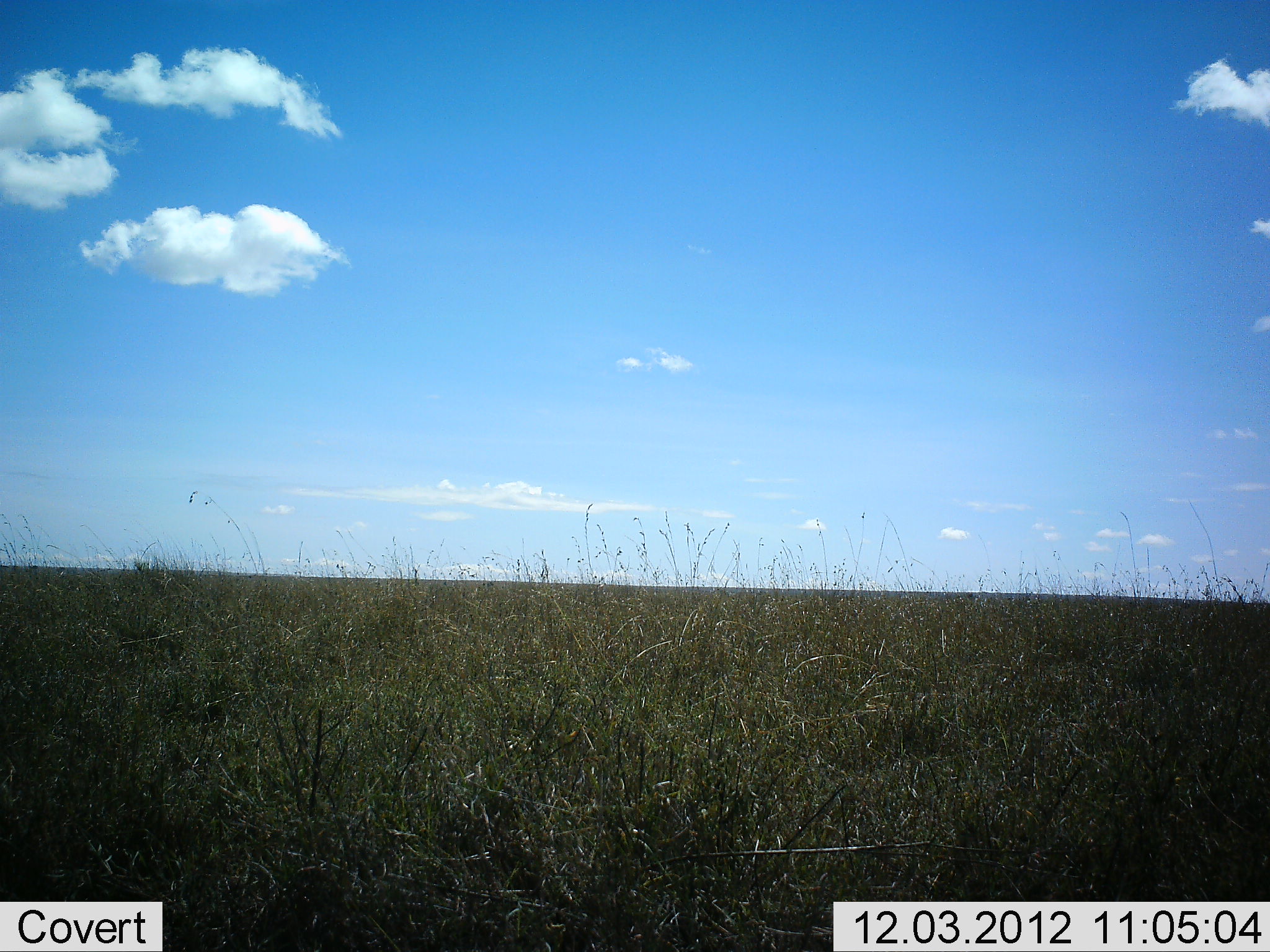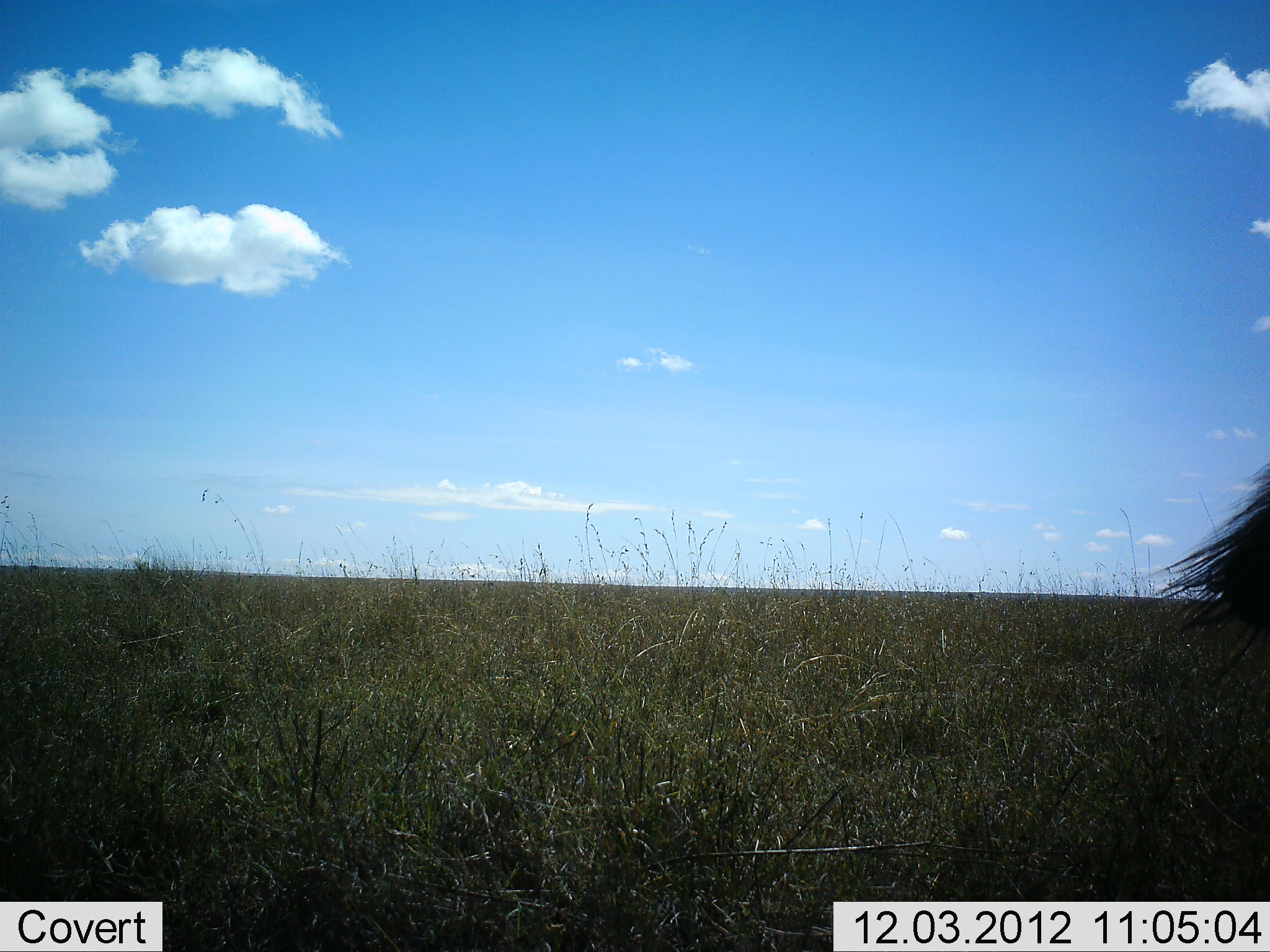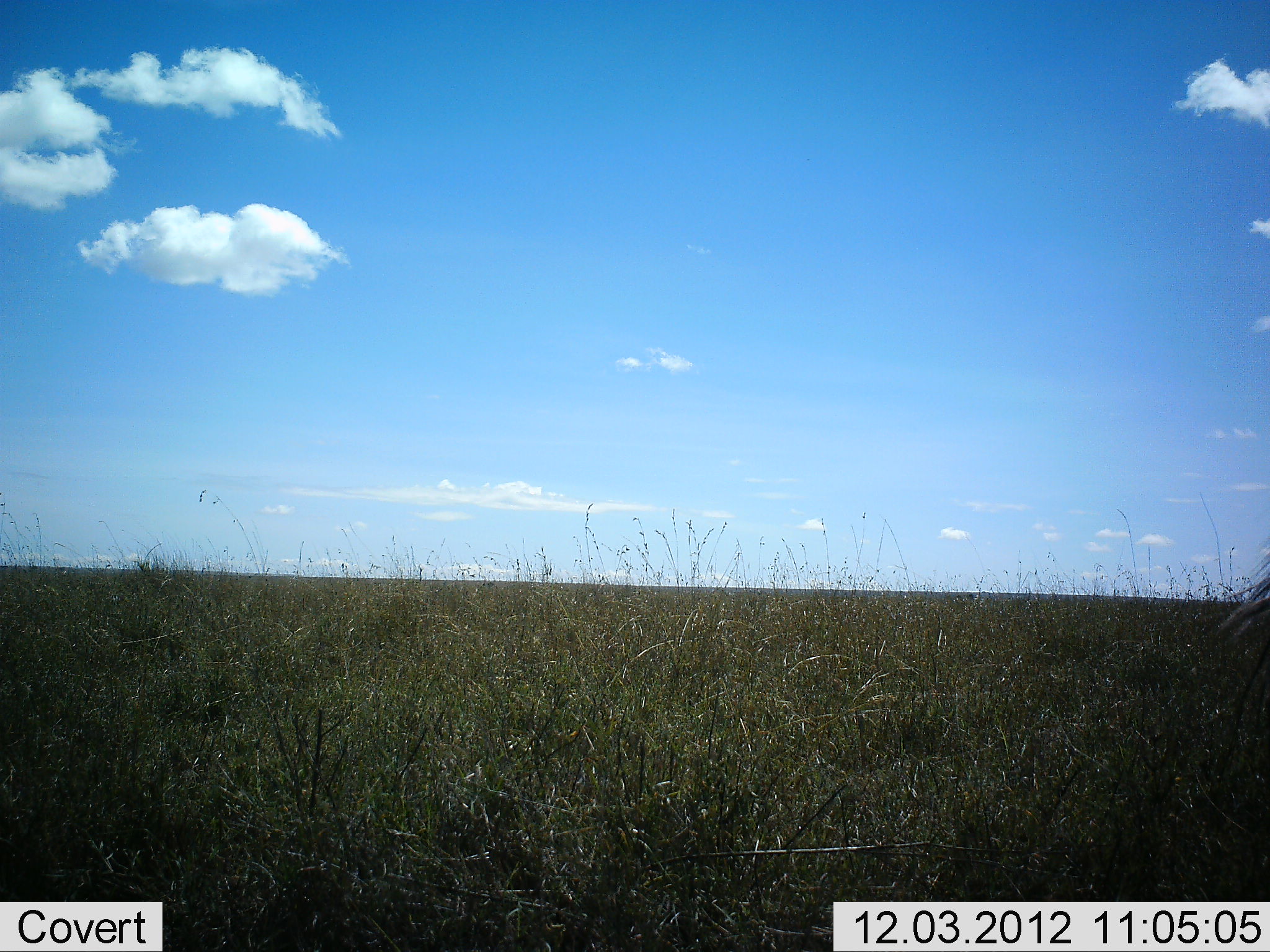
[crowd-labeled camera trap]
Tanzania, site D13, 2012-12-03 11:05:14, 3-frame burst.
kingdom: Animalia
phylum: Chordata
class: Mammalia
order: Artiodactyla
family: Bovidae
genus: Connochaetes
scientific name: Connochaetes taurinus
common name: blue wildebeest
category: wildebeest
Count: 1.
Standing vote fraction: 83%.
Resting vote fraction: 0%.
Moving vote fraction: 17%.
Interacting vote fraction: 0%.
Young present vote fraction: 0%.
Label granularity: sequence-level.